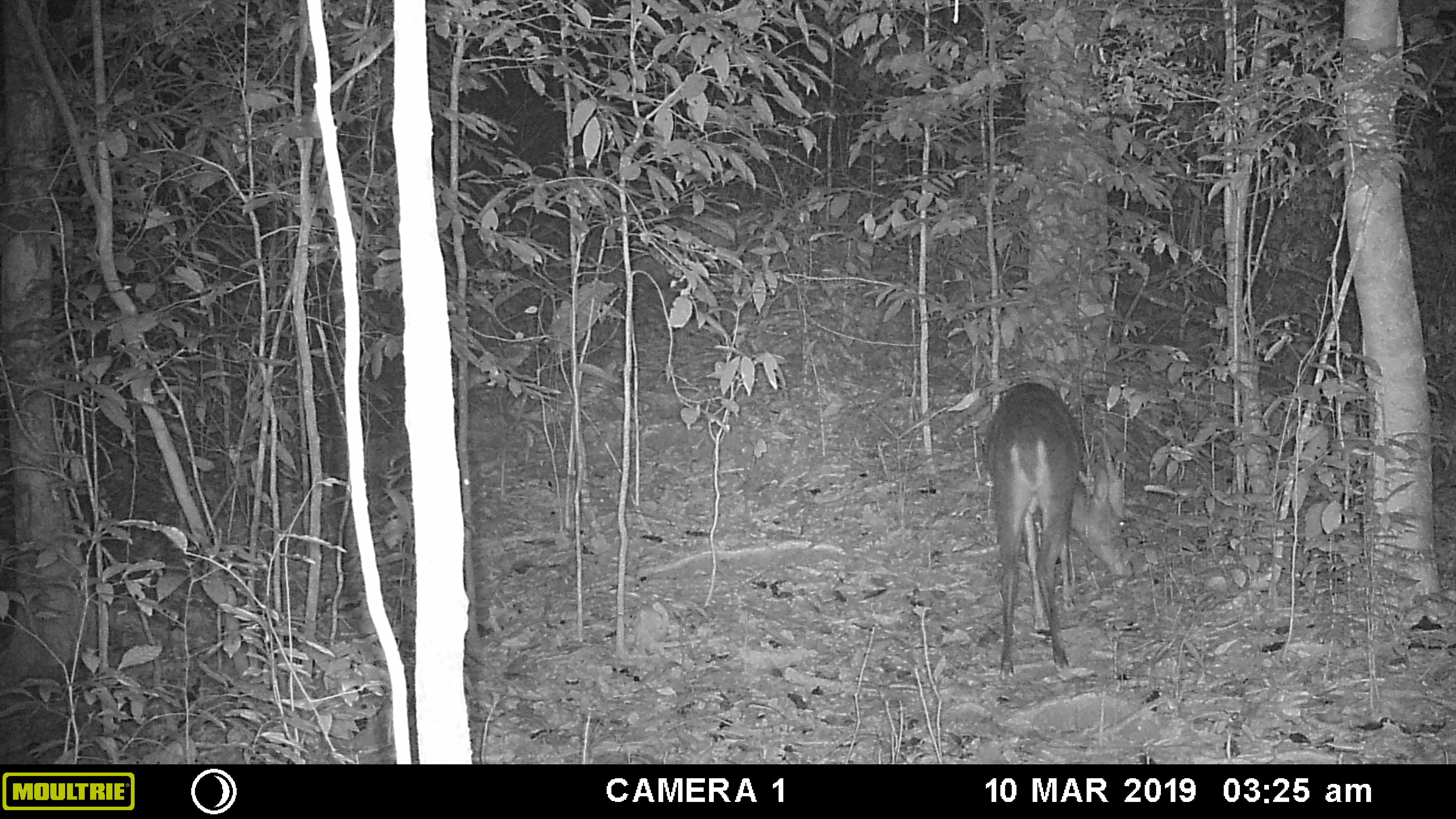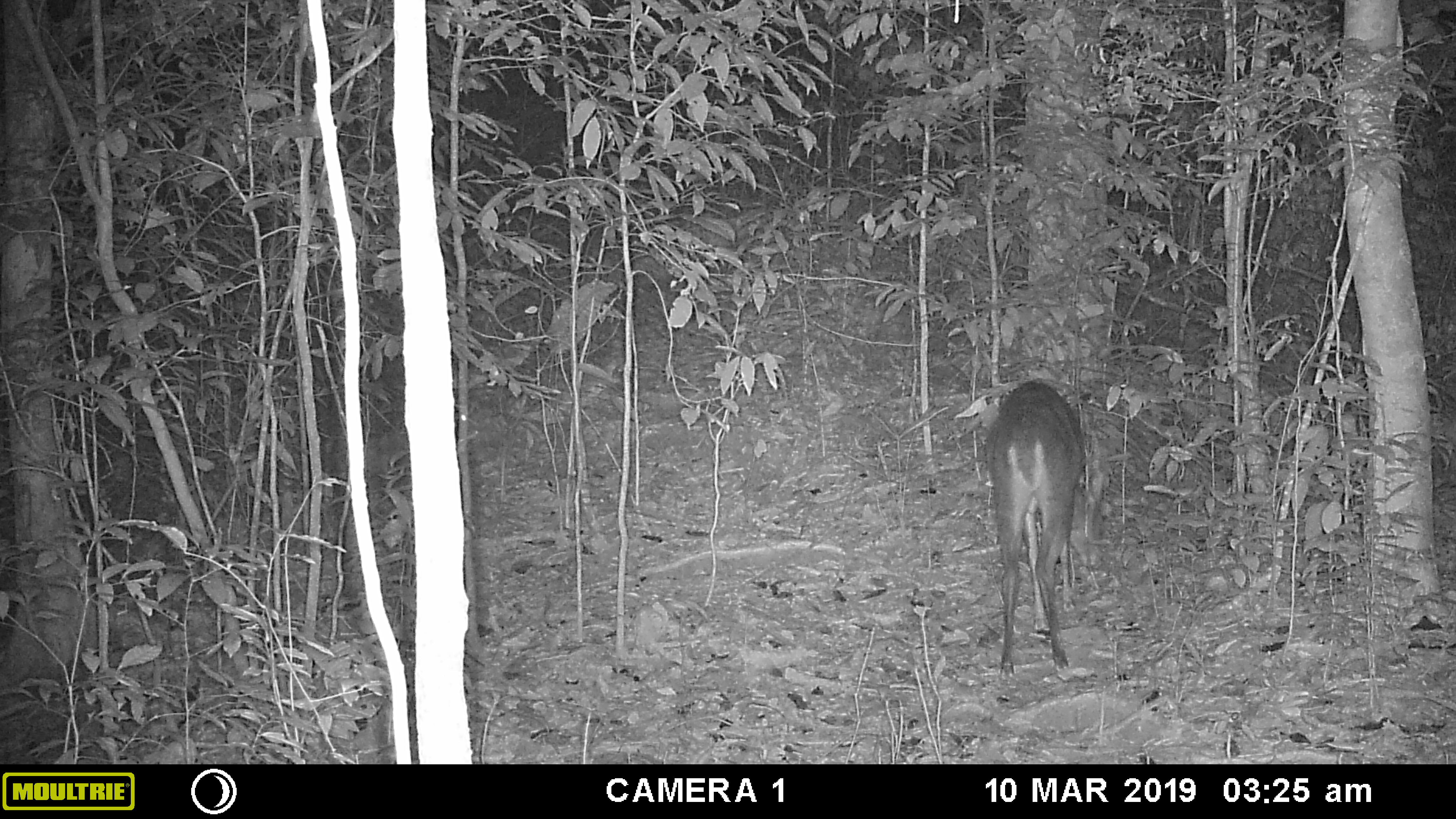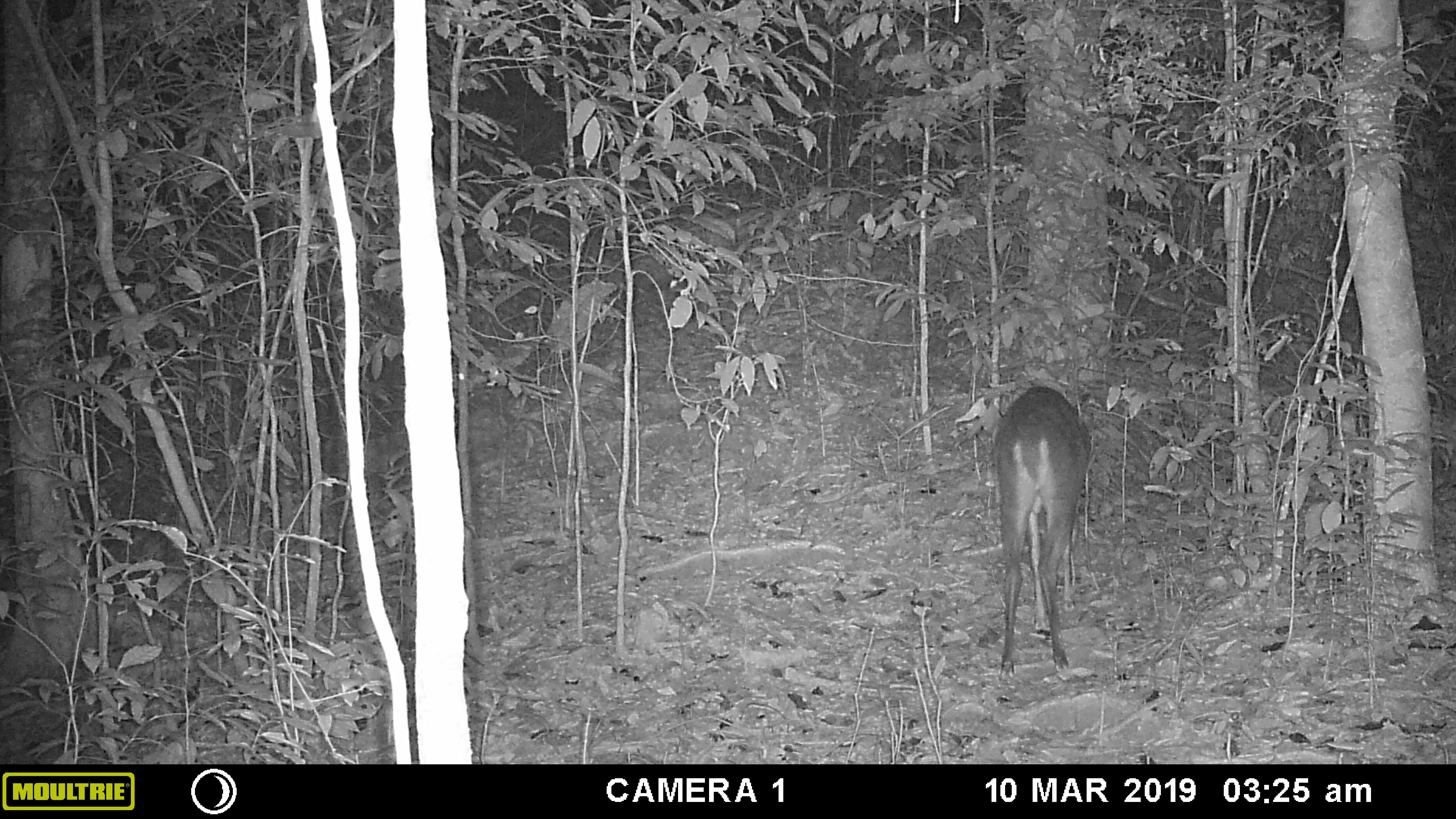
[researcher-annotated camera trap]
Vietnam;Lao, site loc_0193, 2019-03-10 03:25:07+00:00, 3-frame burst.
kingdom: Animalia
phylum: Chordata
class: Mammalia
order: Artiodactyla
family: Cervidae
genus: Muntiacus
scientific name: Muntiacus vuquangensis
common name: large-antlered muntjac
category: large antlered muntjac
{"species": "large antlered muntjac (large-antlered muntjac) (Muntiacus vuquangensis)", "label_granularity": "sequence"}